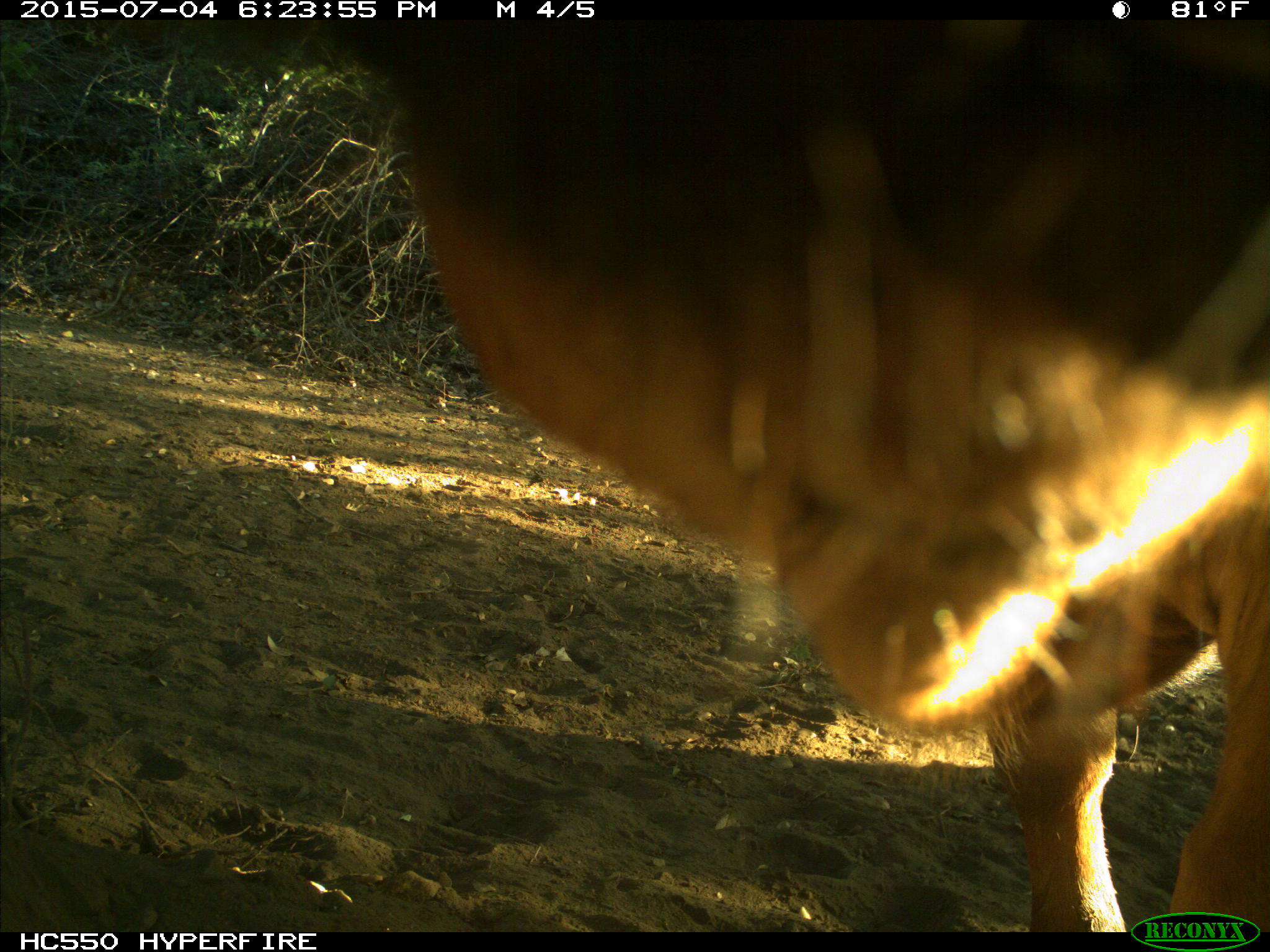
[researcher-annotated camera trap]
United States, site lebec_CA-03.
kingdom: Animalia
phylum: Chordata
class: Mammalia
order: Artiodactyla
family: Bovidae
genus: Bos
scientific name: Bos taurus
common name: domestic cow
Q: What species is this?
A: Bos taurus (domestic cow).